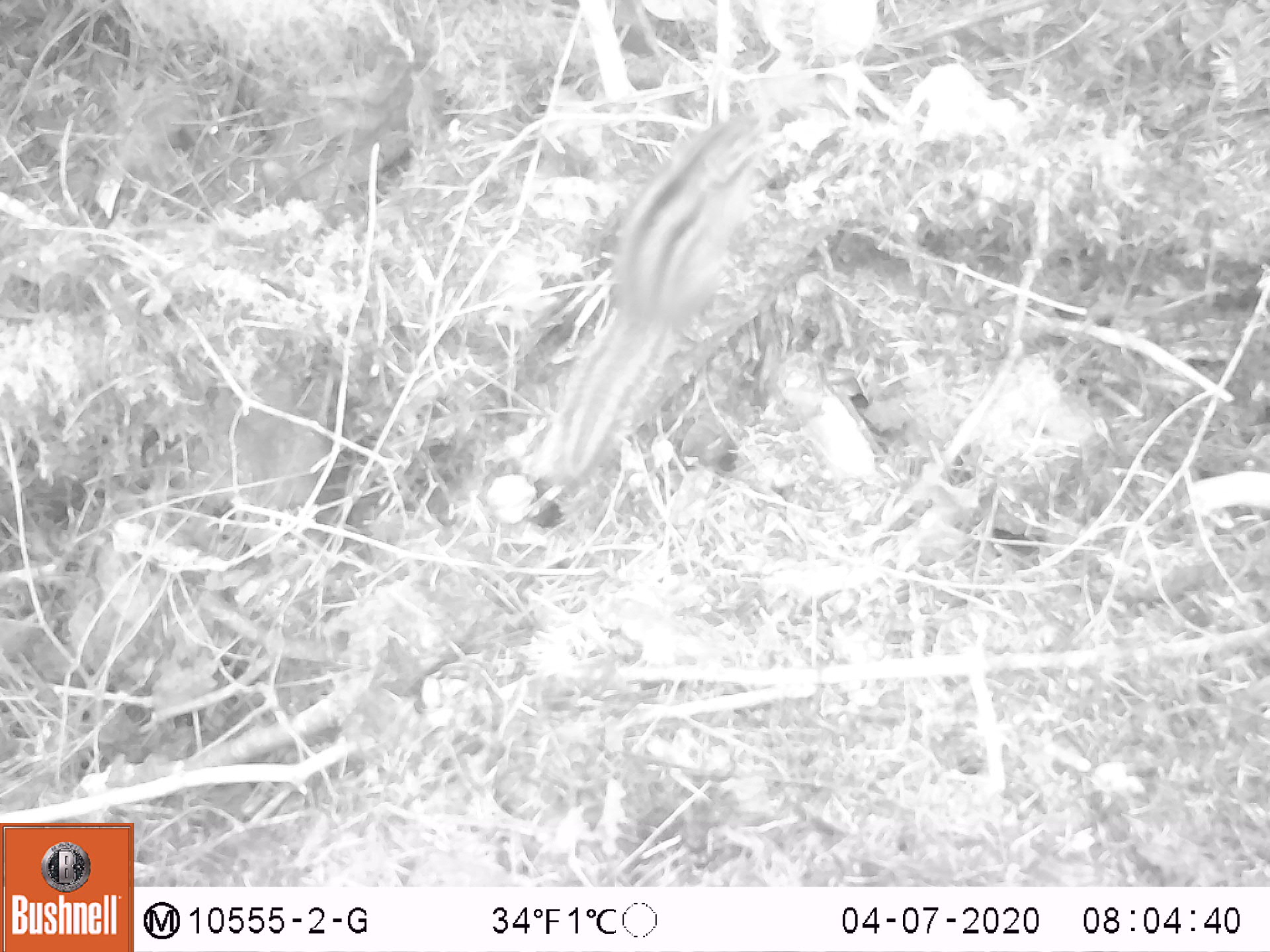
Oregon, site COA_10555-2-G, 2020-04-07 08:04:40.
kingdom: Animalia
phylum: Chordata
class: Mammalia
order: Rodentia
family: Sciuridae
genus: Neotamias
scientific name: Neotamias townsendii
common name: townsend's chipmunk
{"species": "townsend's chipmunk (Neotamias townsendii)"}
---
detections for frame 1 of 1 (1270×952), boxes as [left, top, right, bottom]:
townsend's chipmunk: [530, 106, 779, 494]